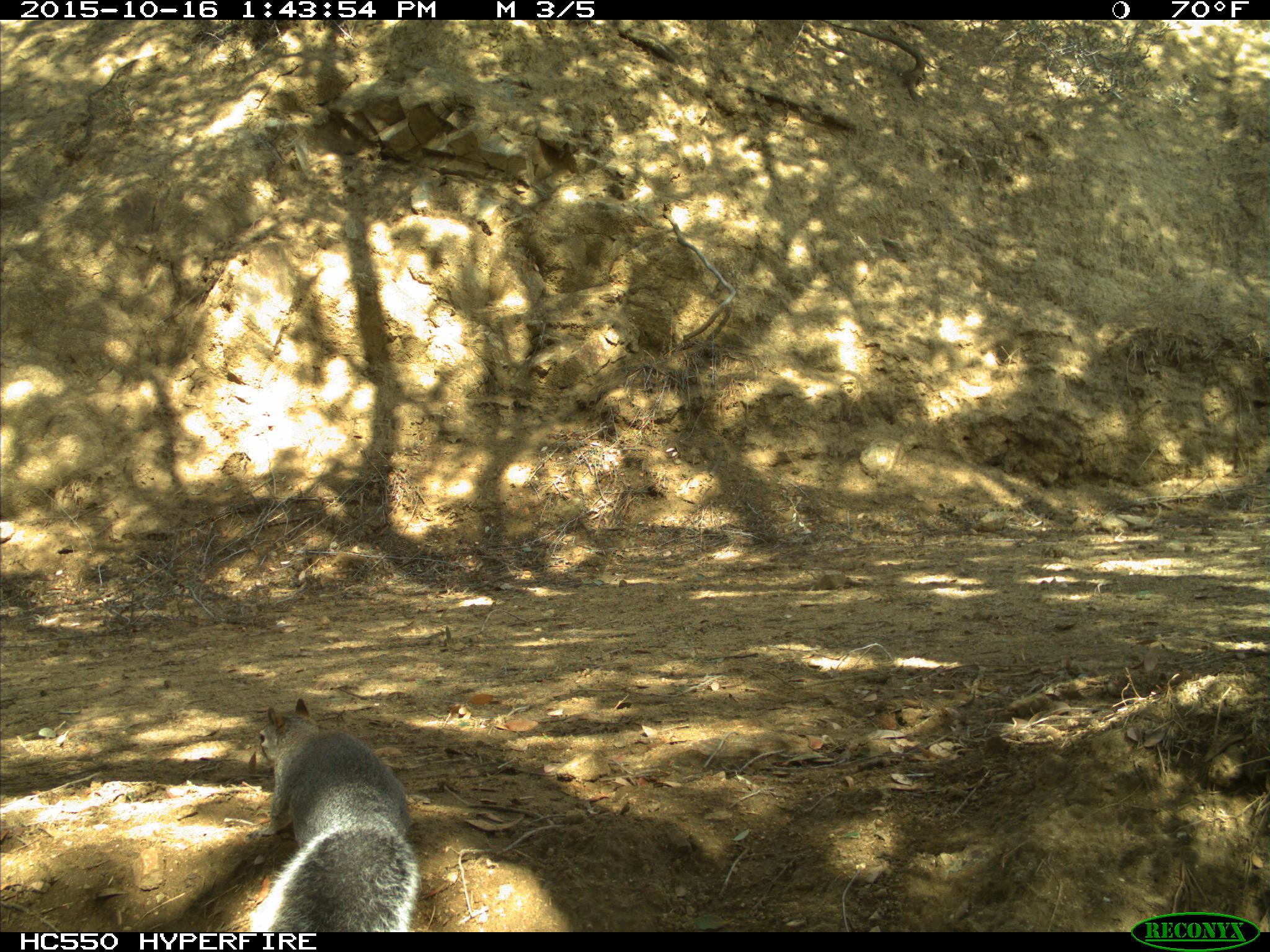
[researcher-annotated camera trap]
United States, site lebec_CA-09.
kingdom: Animalia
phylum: Chordata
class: Mammalia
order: Rodentia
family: Sciuridae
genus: Sciurus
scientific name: Sciurus carolinensis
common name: eastern gray squirrel